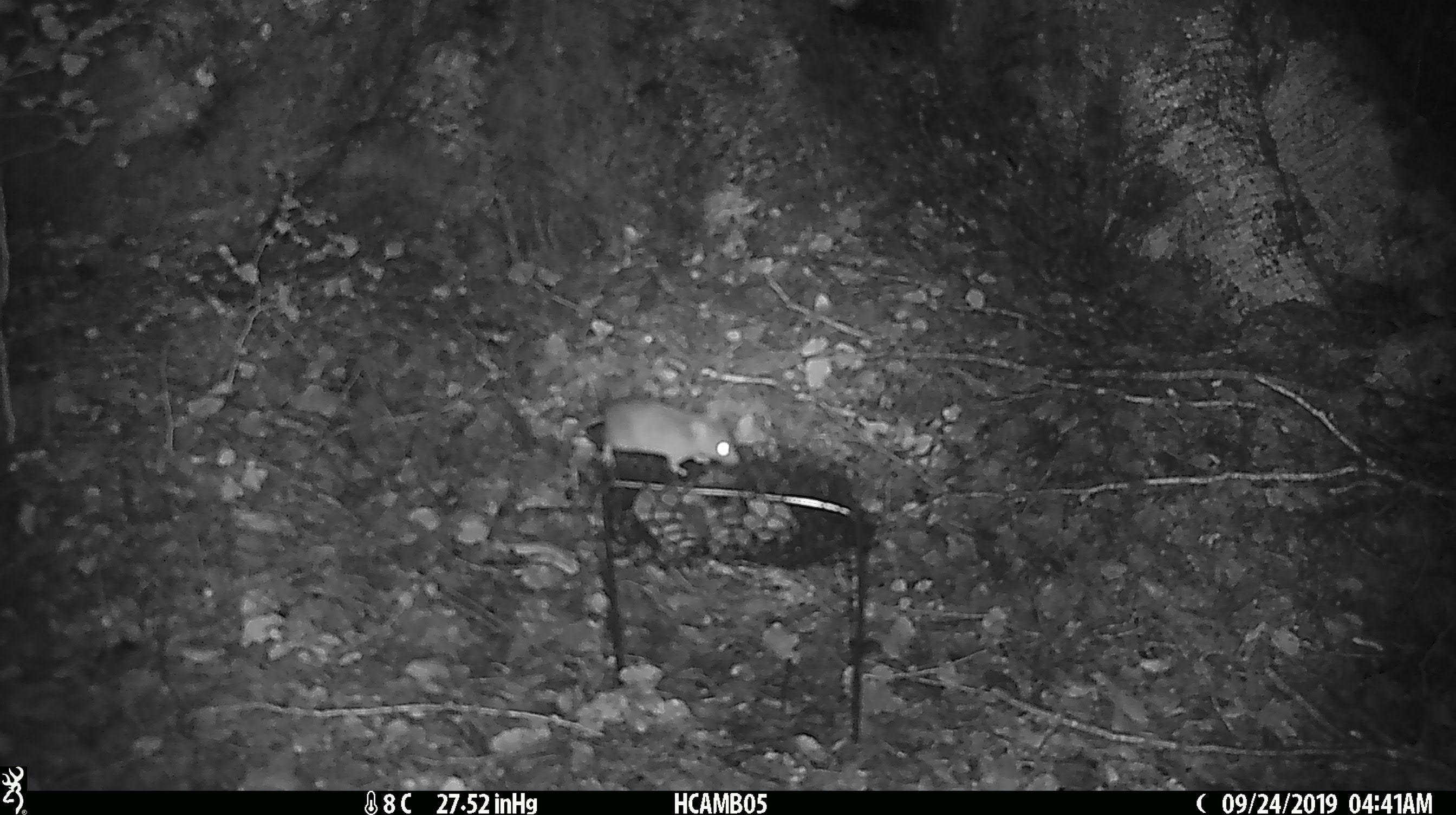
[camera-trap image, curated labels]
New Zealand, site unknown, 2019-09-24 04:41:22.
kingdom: Animalia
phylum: Chordata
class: Mammalia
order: Rodentia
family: Muridae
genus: Mus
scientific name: Mus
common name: mouse